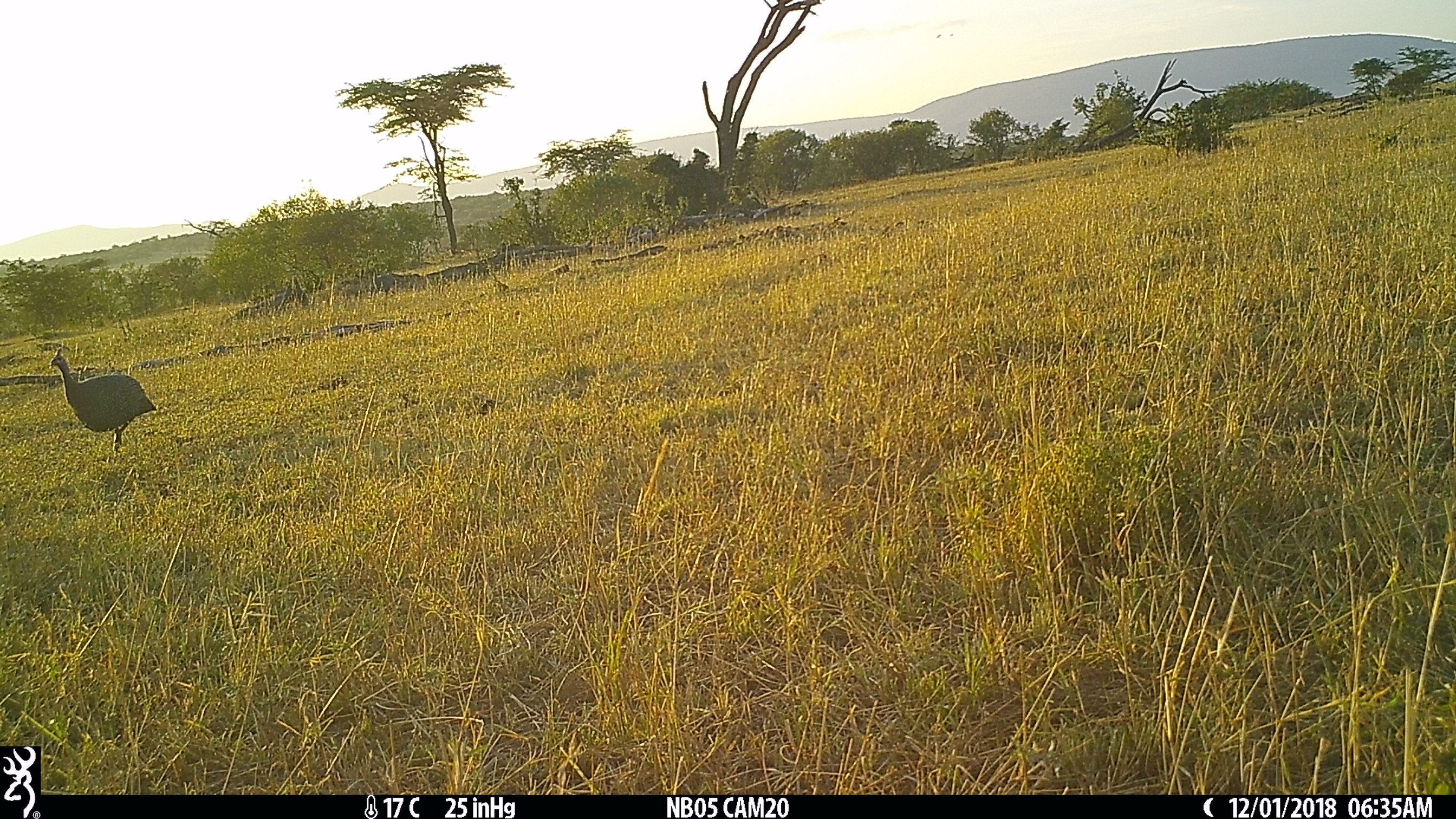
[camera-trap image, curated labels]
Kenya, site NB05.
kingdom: Animalia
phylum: Chordata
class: Aves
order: Galliformes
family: Numididae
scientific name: Numididae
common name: guineafowl